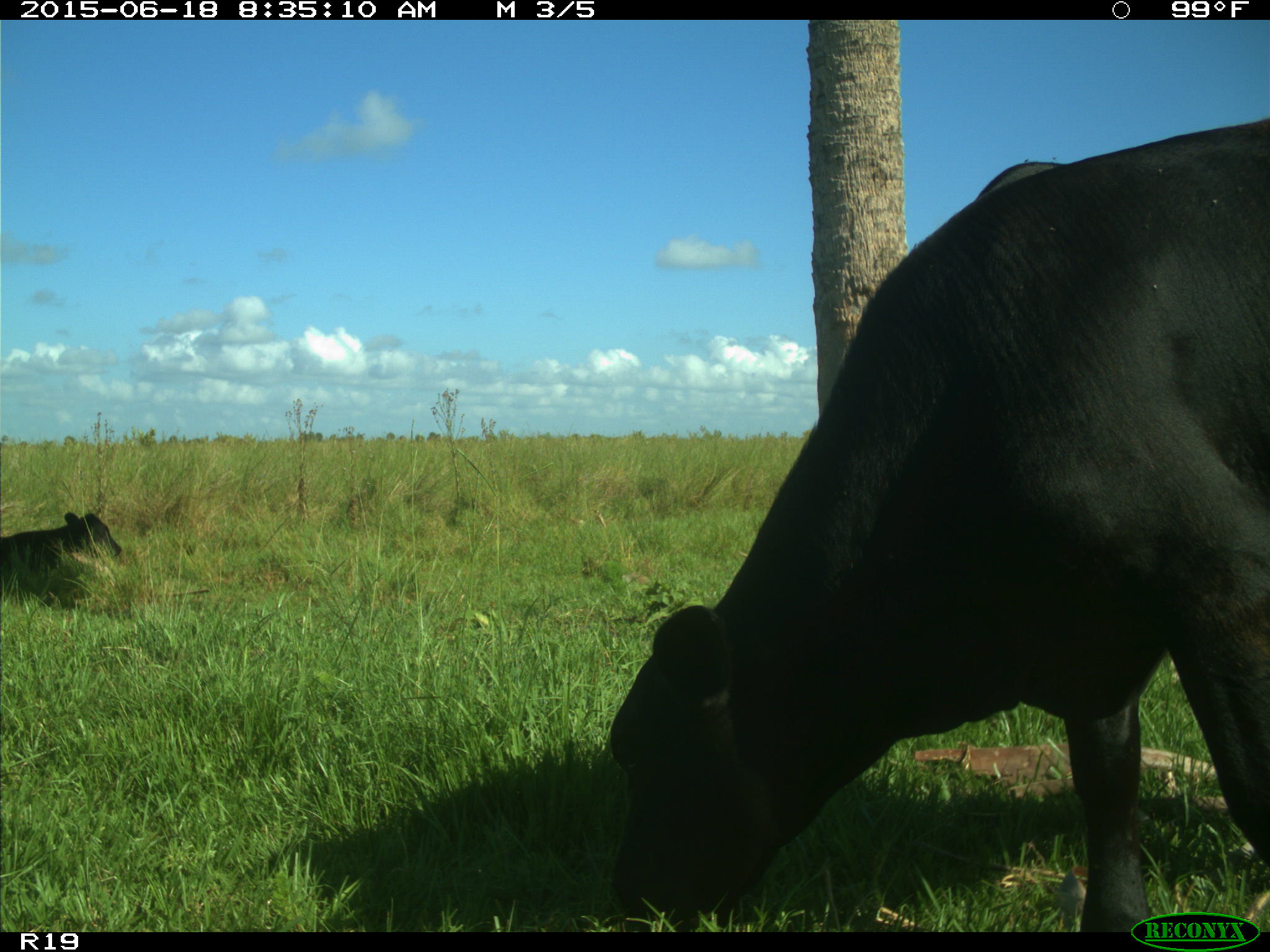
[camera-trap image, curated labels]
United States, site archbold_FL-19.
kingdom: Animalia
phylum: Chordata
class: Mammalia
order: Artiodactyla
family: Bovidae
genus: Bos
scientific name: Bos taurus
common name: domestic cow